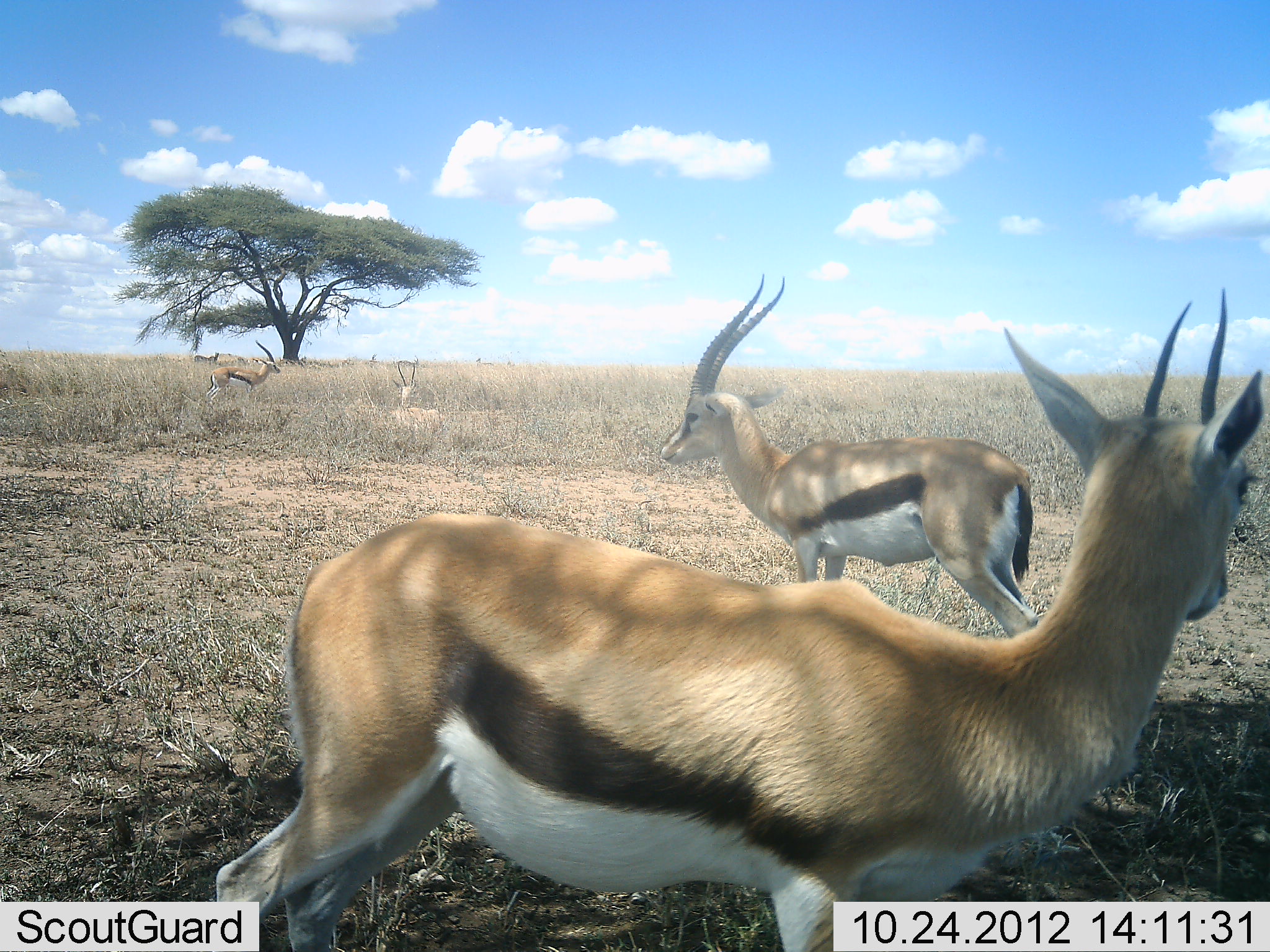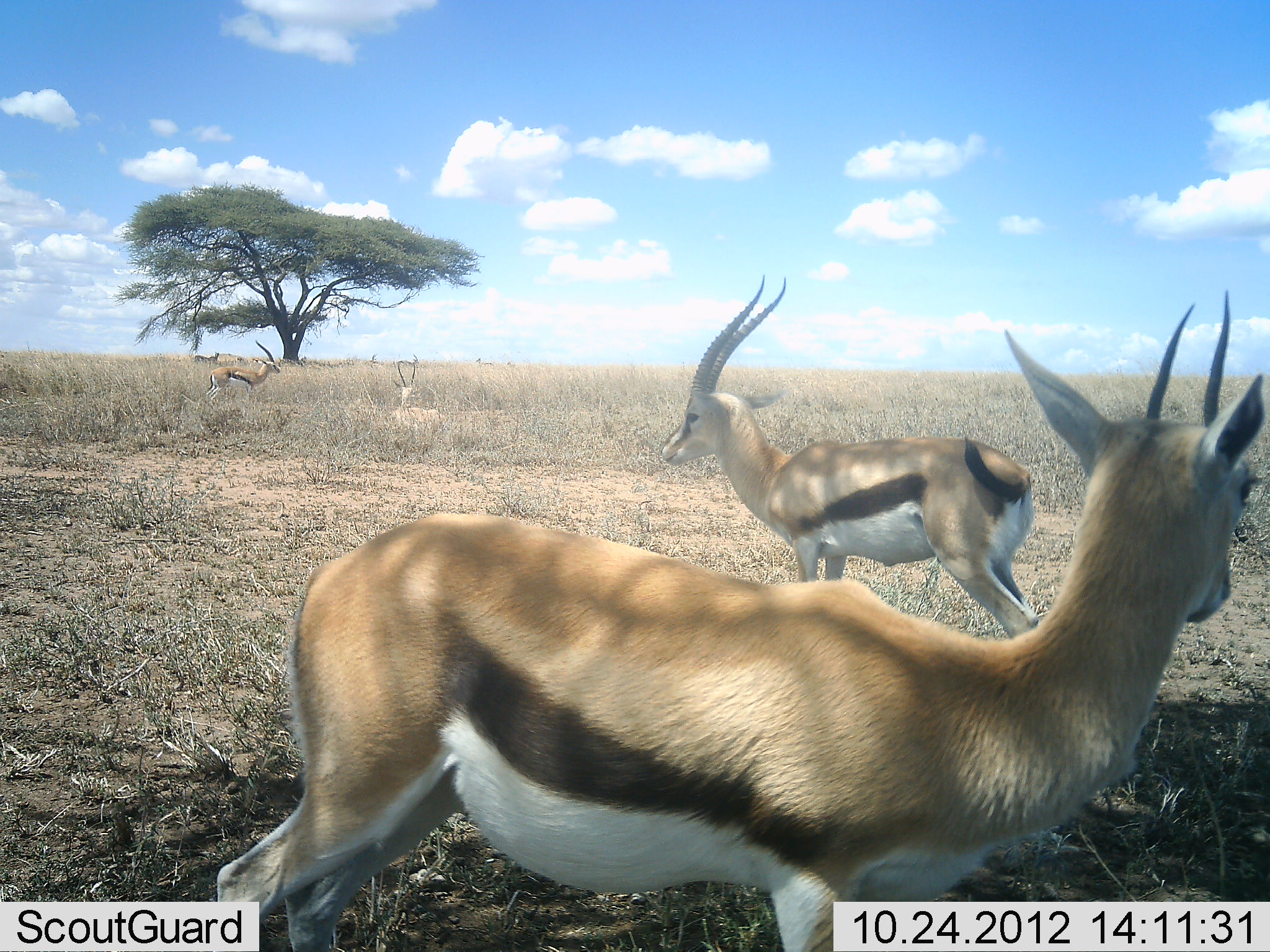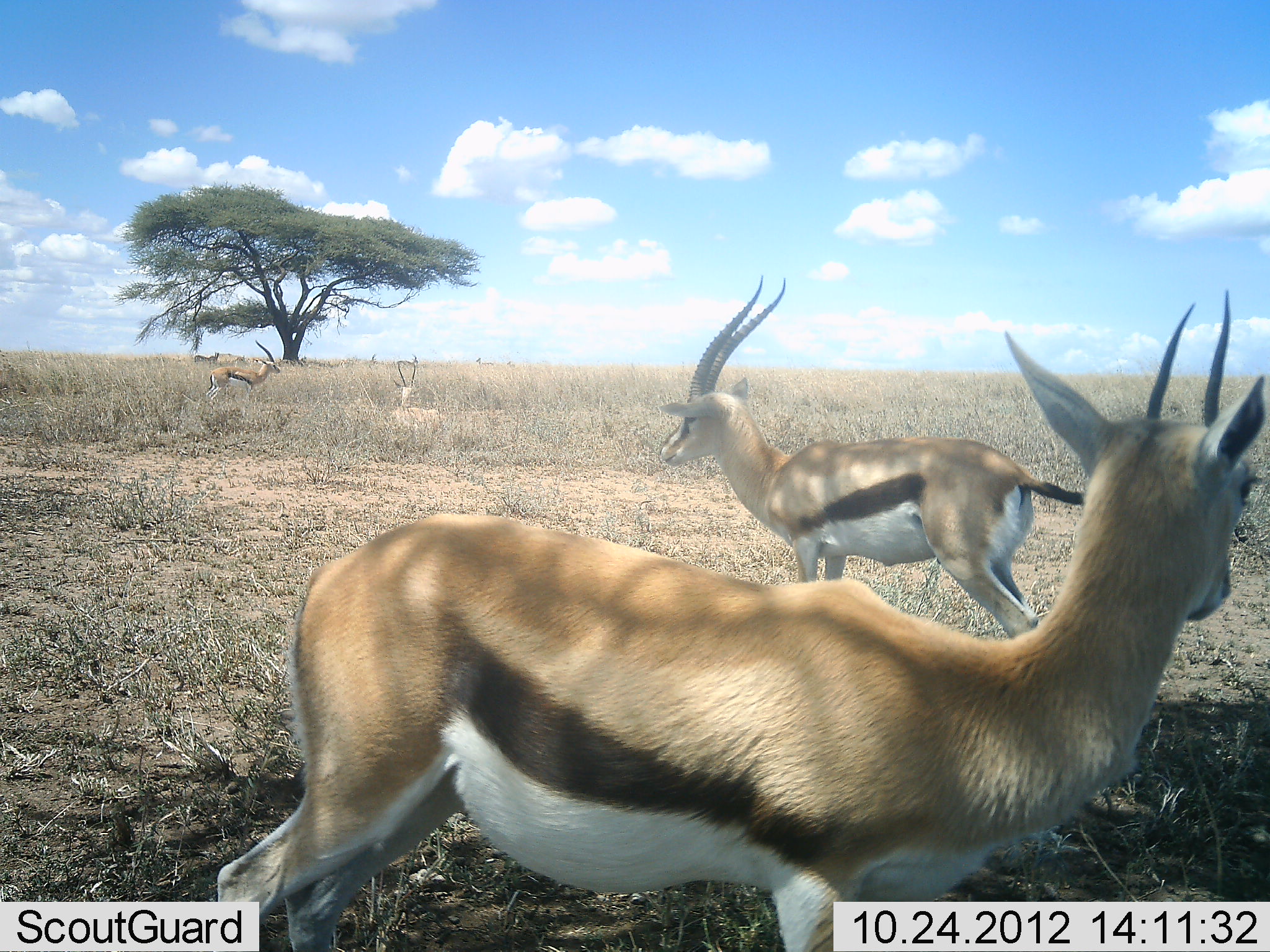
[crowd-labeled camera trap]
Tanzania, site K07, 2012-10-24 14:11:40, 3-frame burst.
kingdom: Animalia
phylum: Chordata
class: Mammalia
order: Artiodactyla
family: Bovidae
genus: Eudorcas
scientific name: Eudorcas thomsonii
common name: thomson's gazelle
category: gazellethomsons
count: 4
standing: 100%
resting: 64%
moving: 0%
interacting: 0%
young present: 0%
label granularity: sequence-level